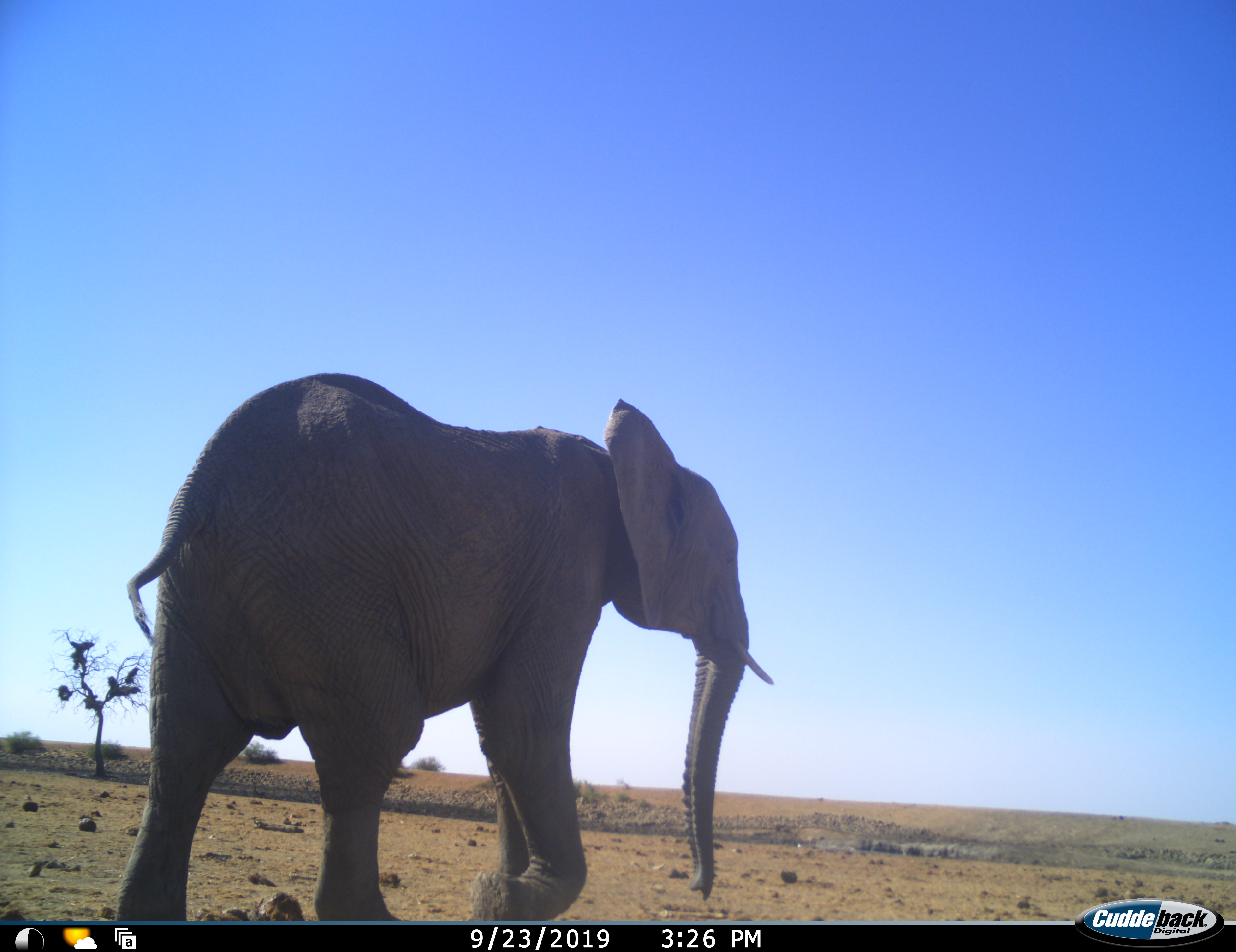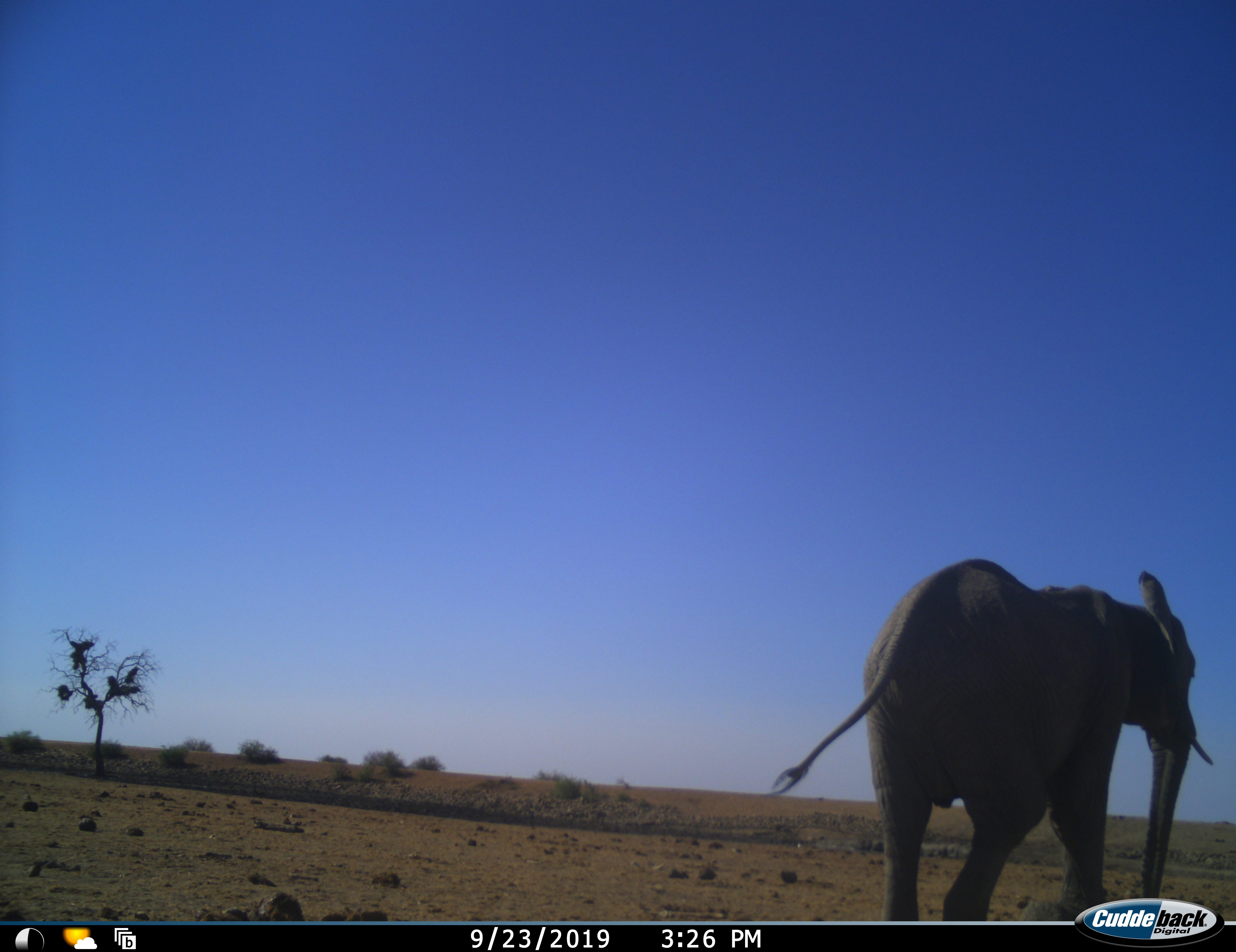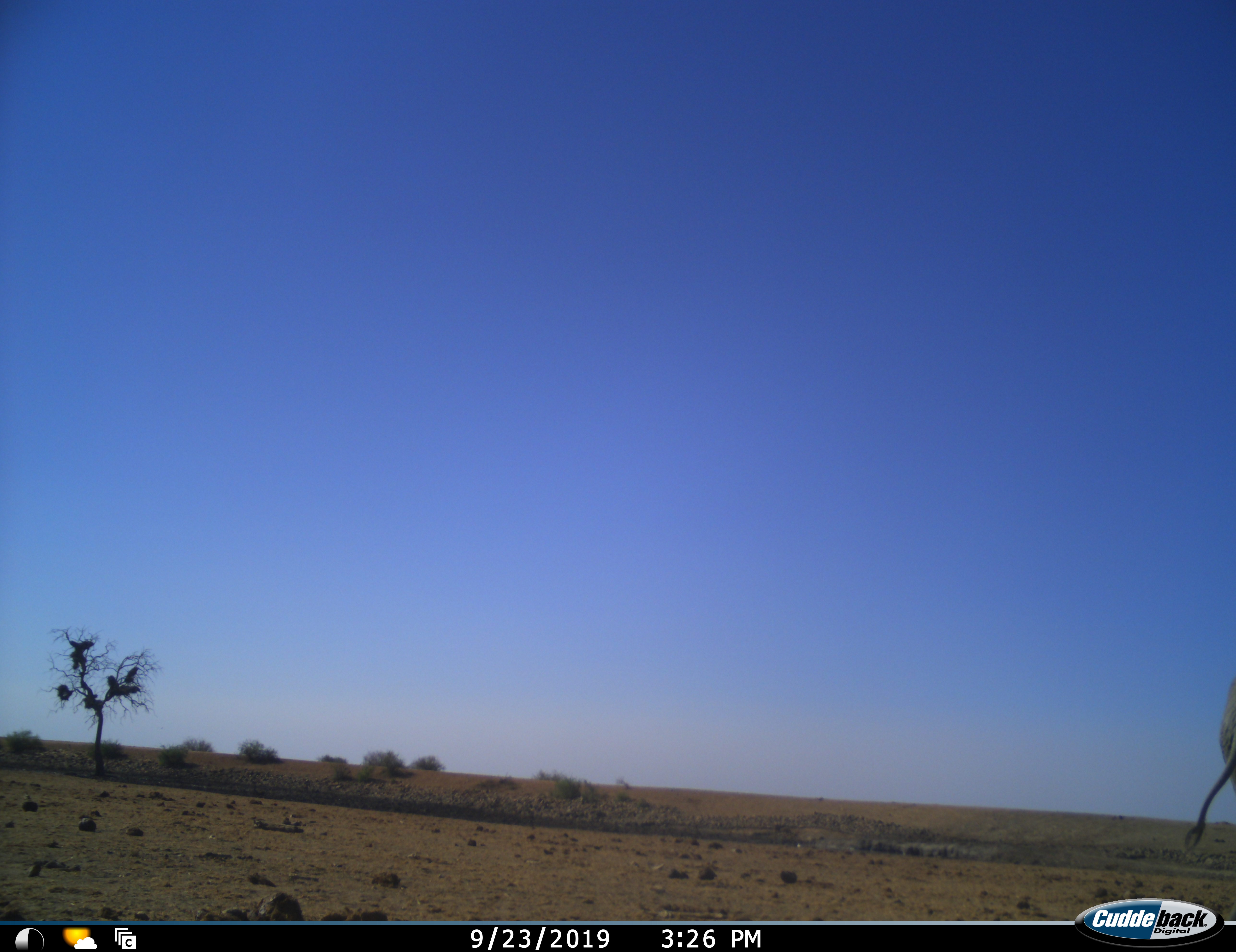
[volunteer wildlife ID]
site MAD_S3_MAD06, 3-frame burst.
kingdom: Animalia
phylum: Chordata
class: Mammalia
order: Proboscidea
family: Elephantidae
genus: Loxodonta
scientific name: Loxodonta africana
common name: african bush elephant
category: elephant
Elephant (african bush elephant) (Loxodonta africana), count 1. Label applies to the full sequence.